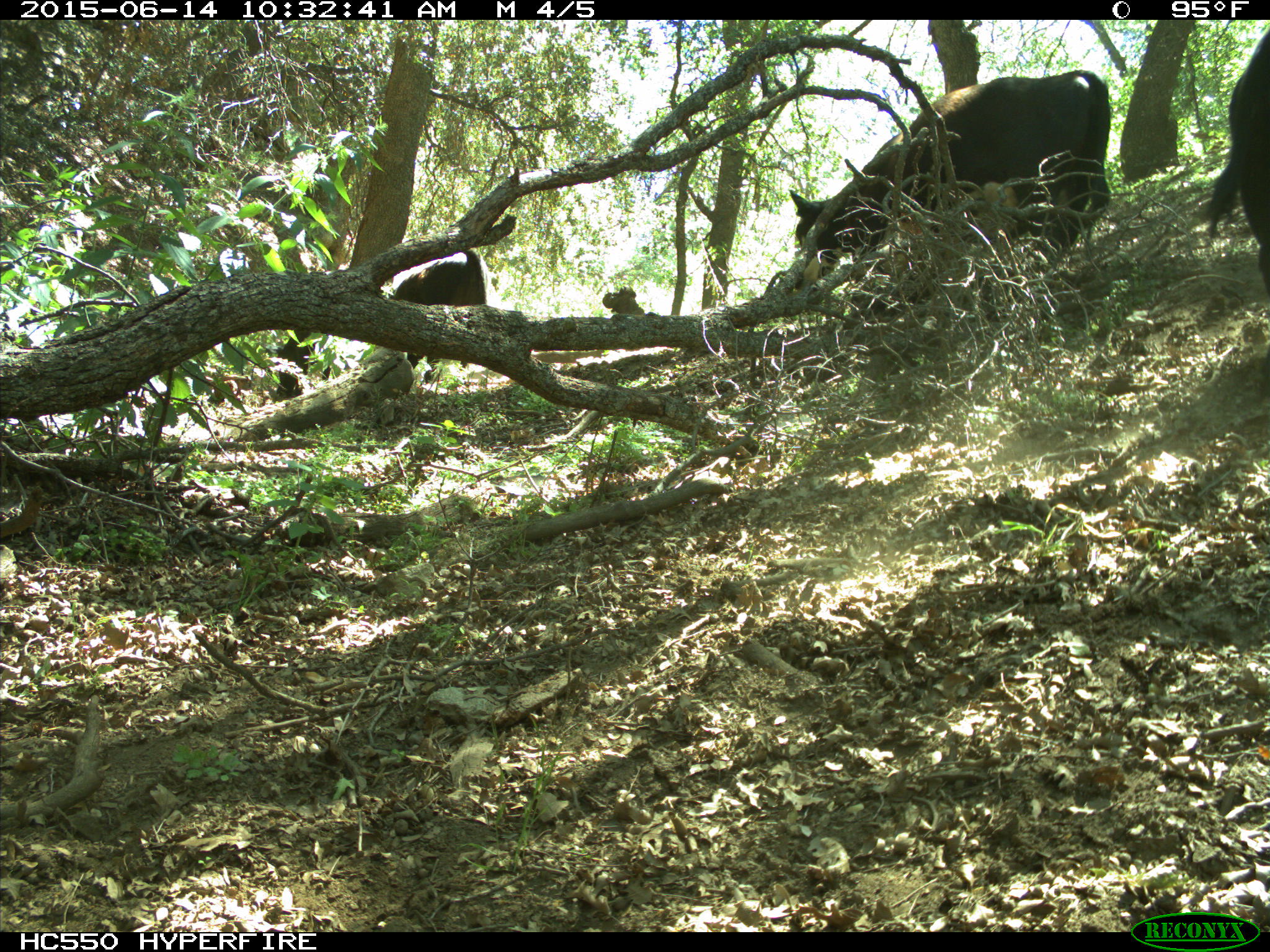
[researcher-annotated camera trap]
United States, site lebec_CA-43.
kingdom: Animalia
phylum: Chordata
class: Mammalia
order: Artiodactyla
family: Bovidae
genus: Bos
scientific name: Bos taurus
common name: domestic cow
Bos taurus (domestic cow).